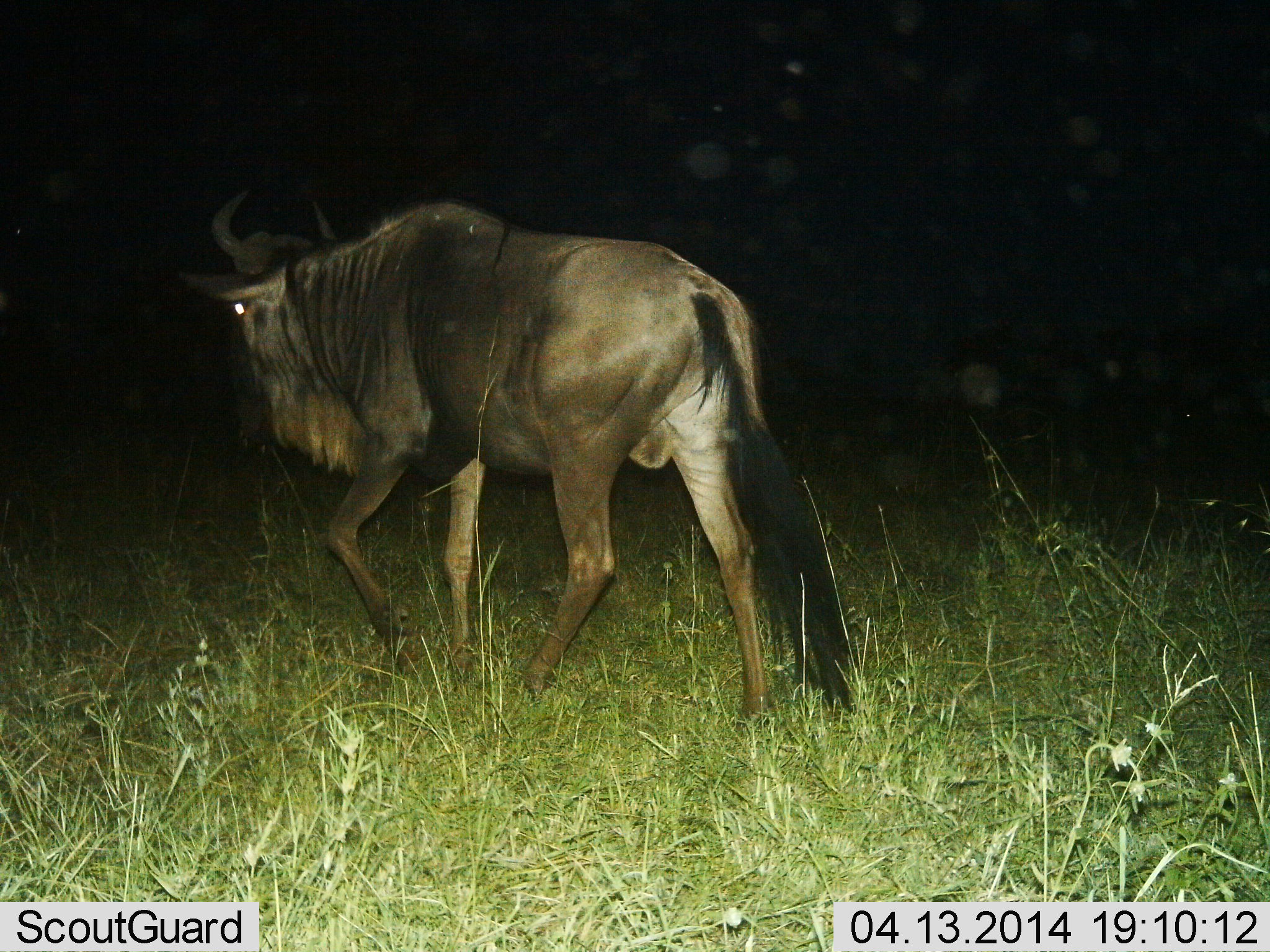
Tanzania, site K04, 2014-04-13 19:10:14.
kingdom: Animalia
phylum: Chordata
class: Mammalia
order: Artiodactyla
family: Bovidae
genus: Connochaetes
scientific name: Connochaetes taurinus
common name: blue wildebeest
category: wildebeest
Wildebeest (blue wildebeest) (Connochaetes taurinus), count 1. Behavior (volunteer vote fractions): standing 10%, resting 0%, moving 90%, interacting 0%. Young present (vote fraction): 0%. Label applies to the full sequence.